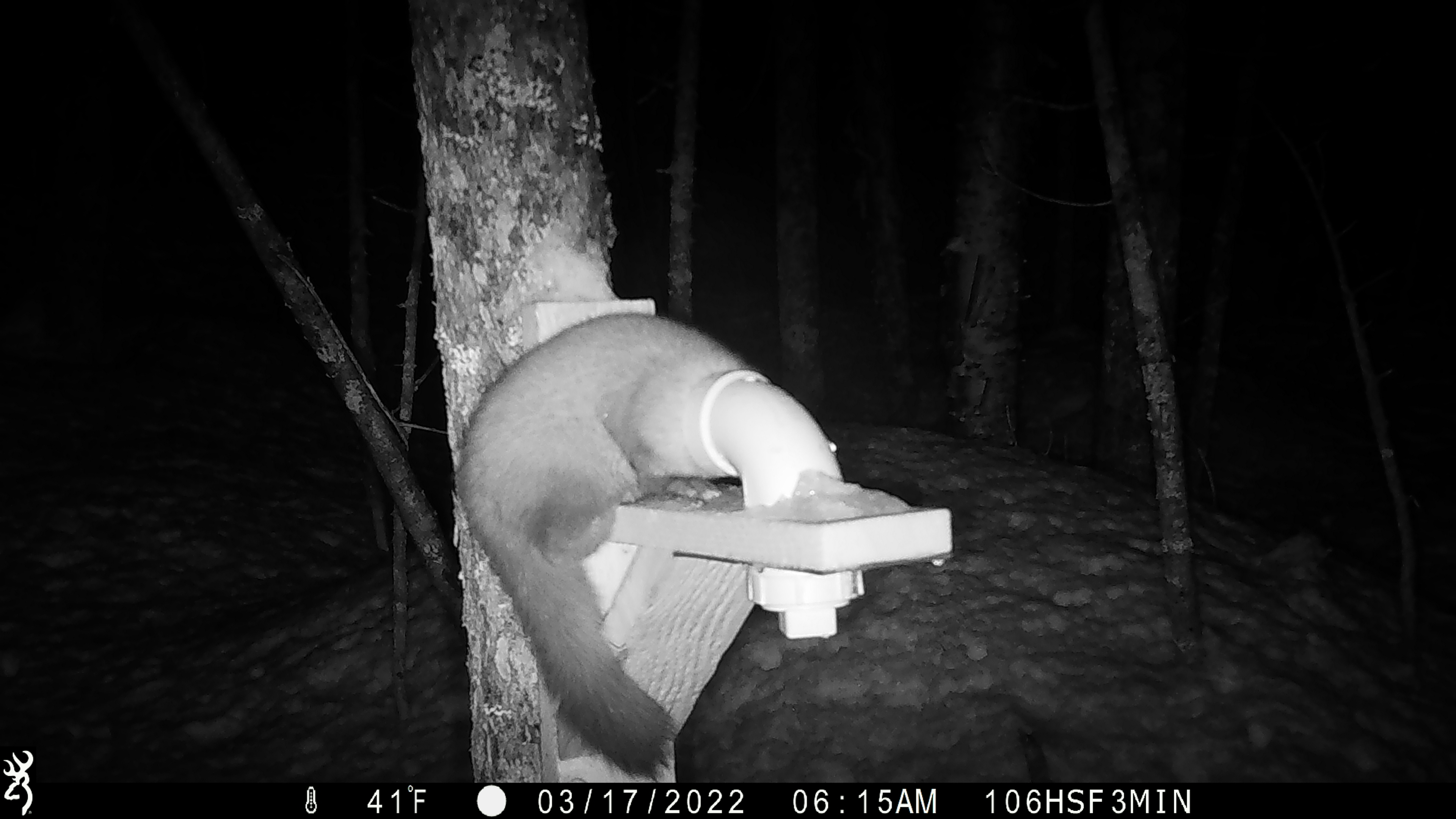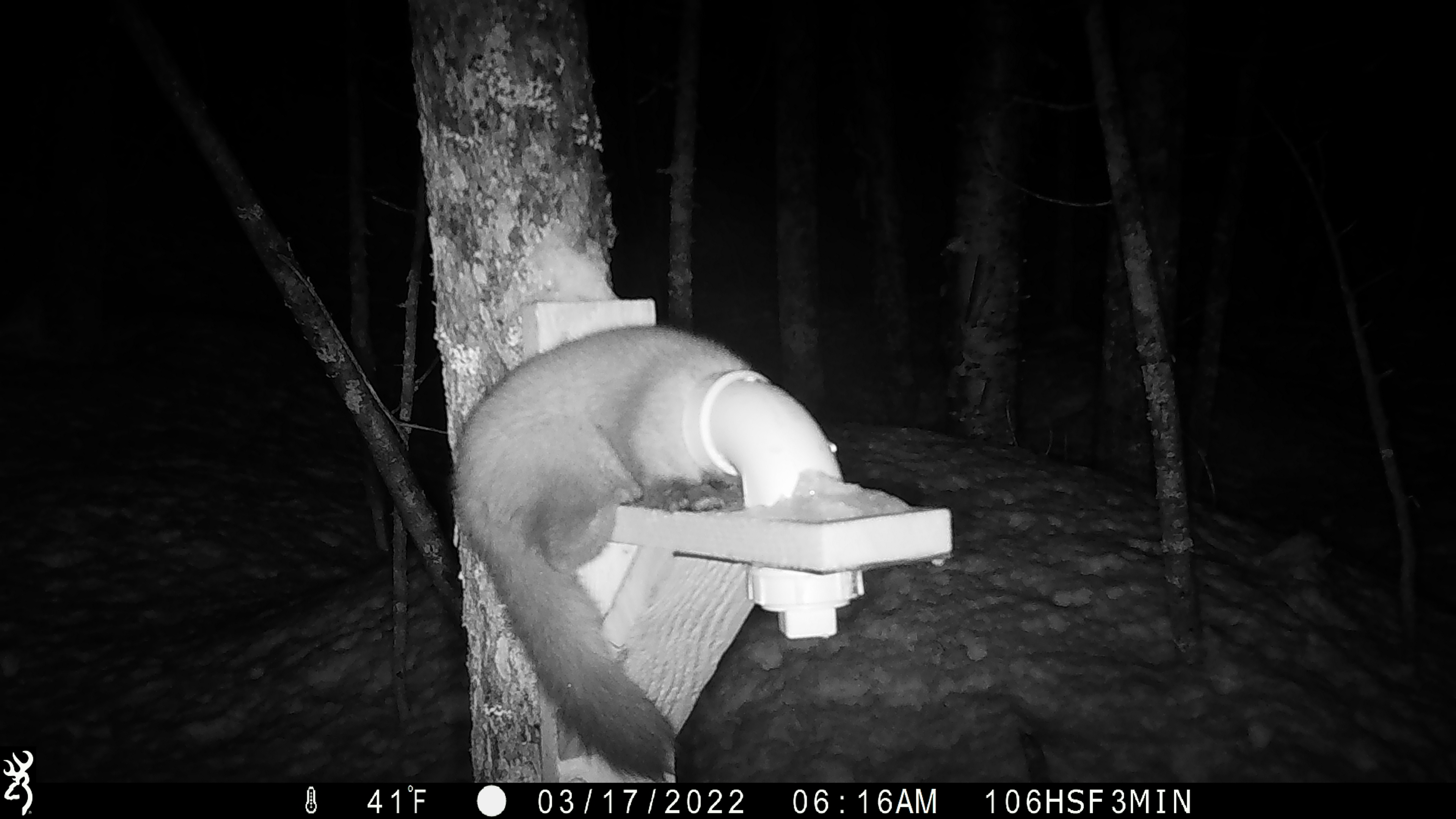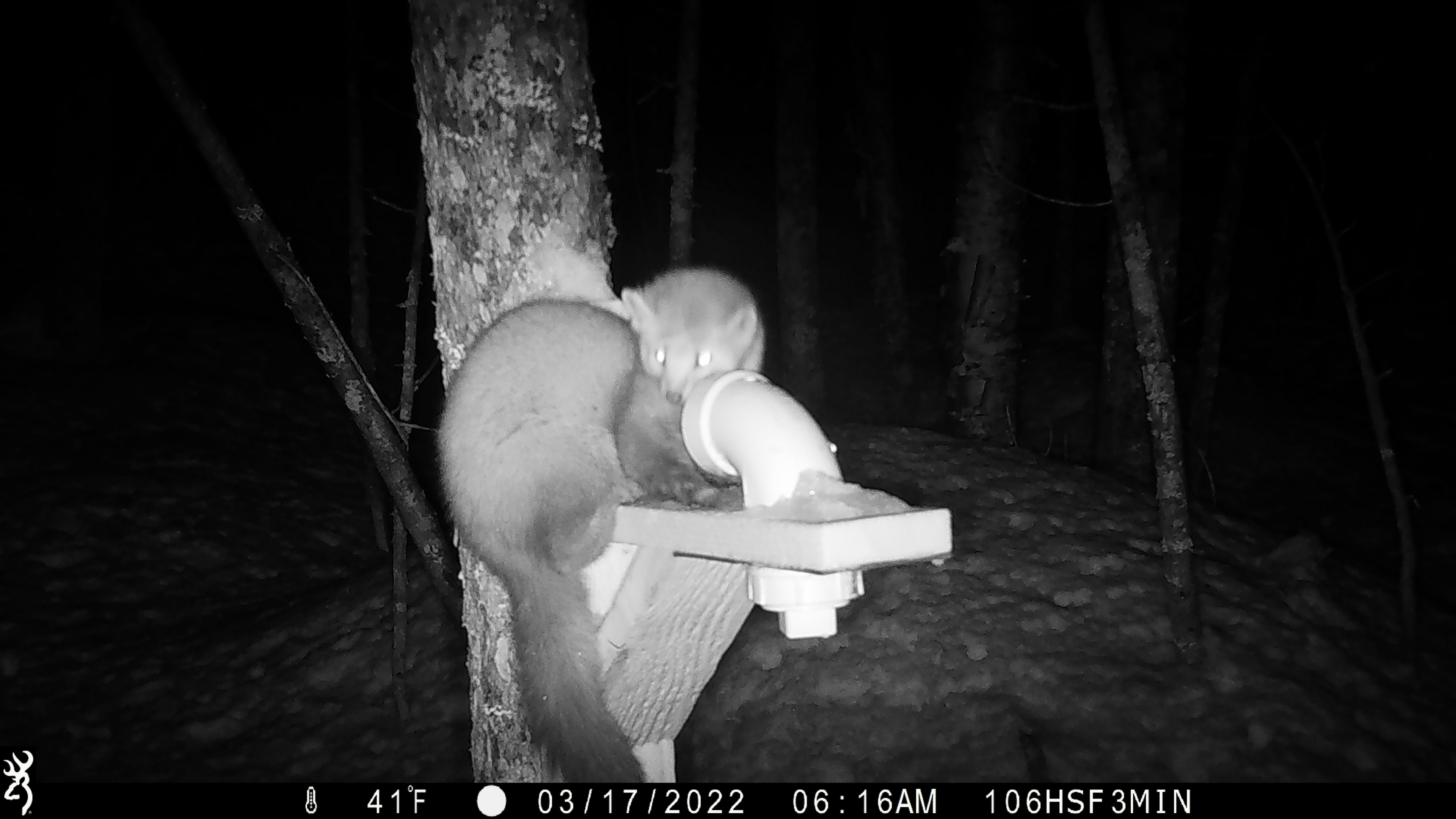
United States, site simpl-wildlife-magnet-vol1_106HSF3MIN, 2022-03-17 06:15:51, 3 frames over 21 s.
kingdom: Animalia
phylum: Chordata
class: Mammalia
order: Carnivora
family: Mustelidae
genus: Martes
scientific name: Martes americana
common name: american marten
American marten (Martes americana).